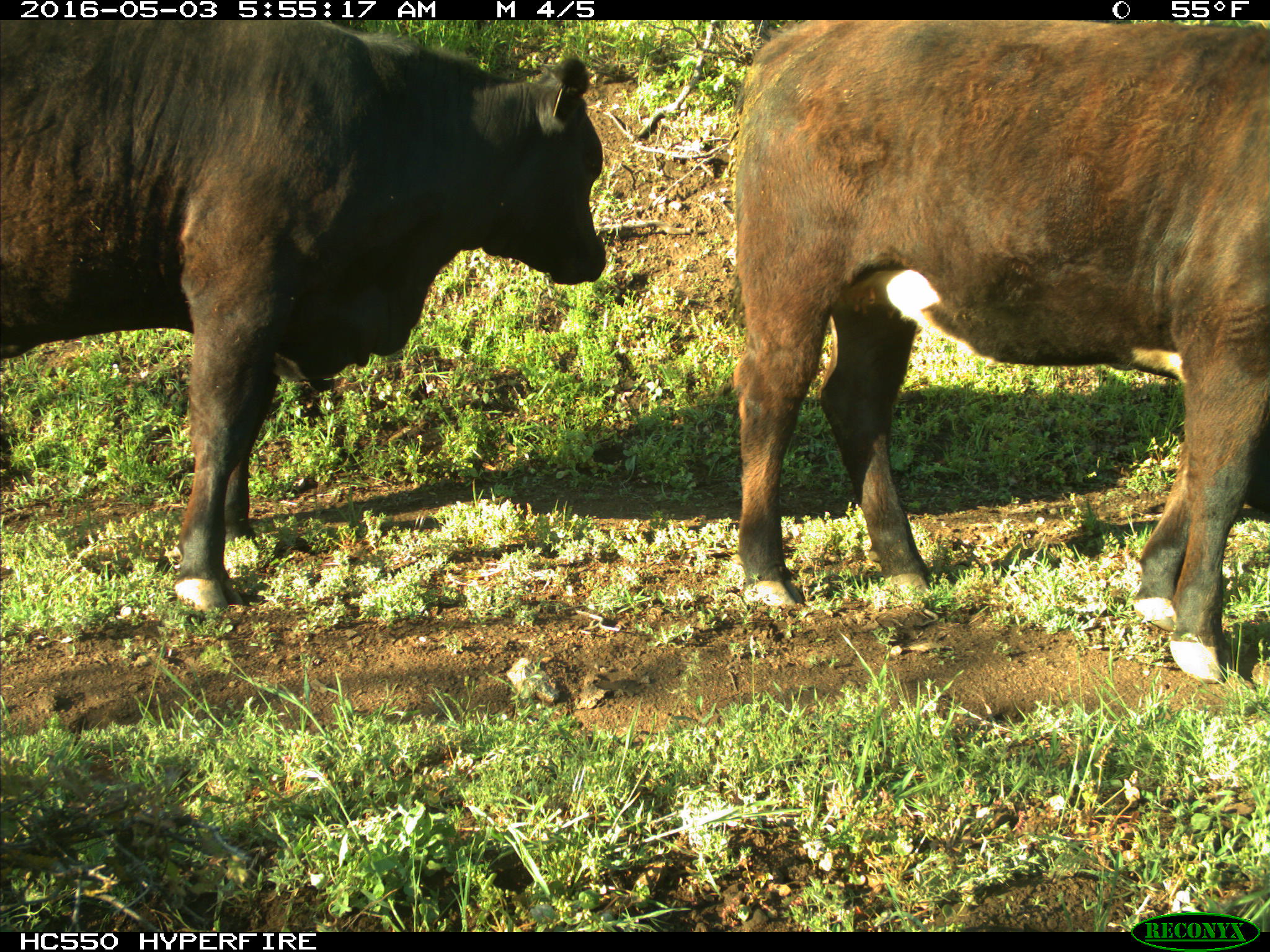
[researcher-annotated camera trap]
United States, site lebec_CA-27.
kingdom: Animalia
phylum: Chordata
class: Mammalia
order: Artiodactyla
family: Bovidae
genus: Bos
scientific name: Bos taurus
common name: domestic cow